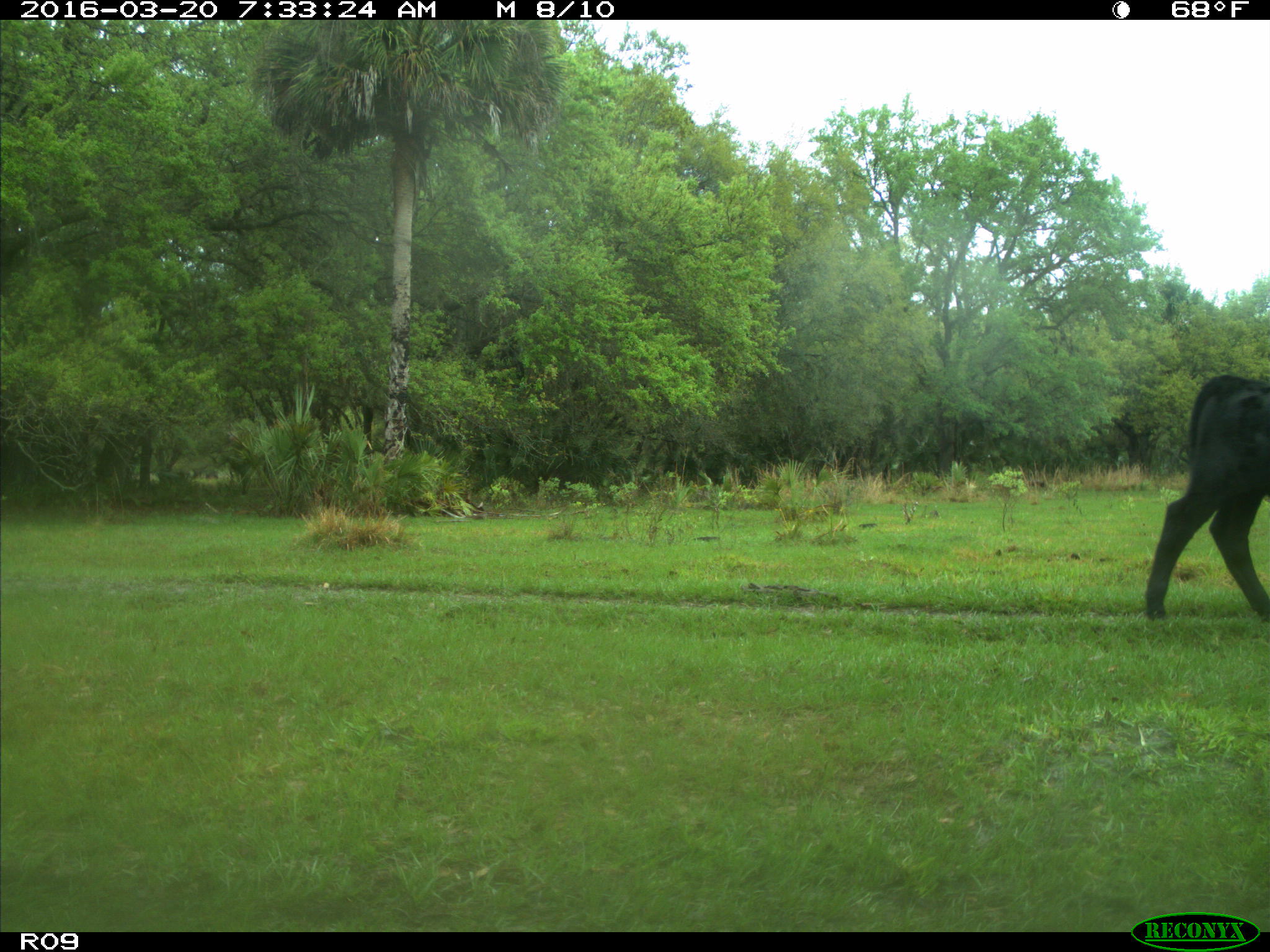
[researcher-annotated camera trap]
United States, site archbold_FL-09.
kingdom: Animalia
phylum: Chordata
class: Mammalia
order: Artiodactyla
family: Bovidae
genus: Bos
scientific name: Bos taurus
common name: domestic cow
Bos taurus (domestic cow).